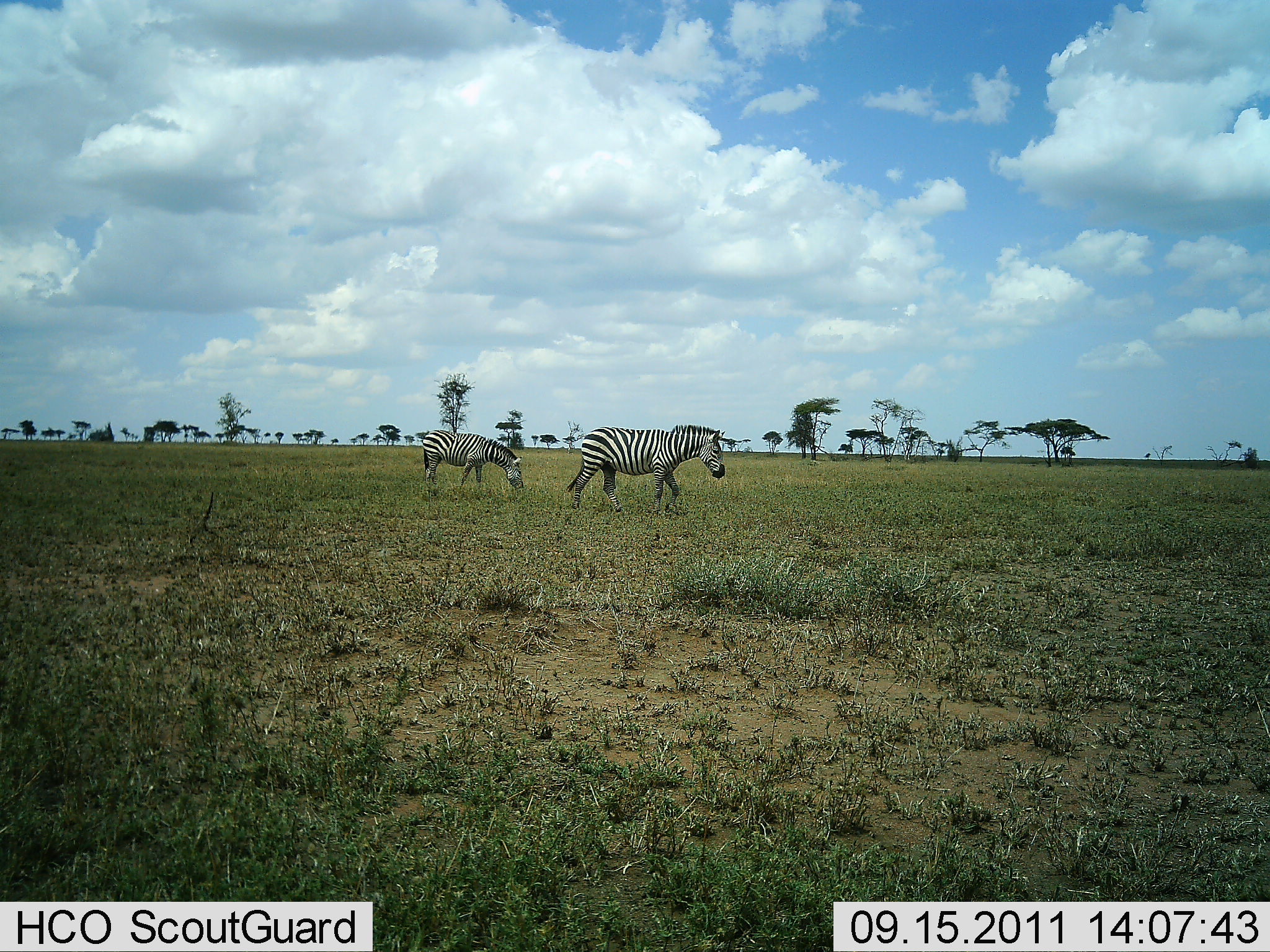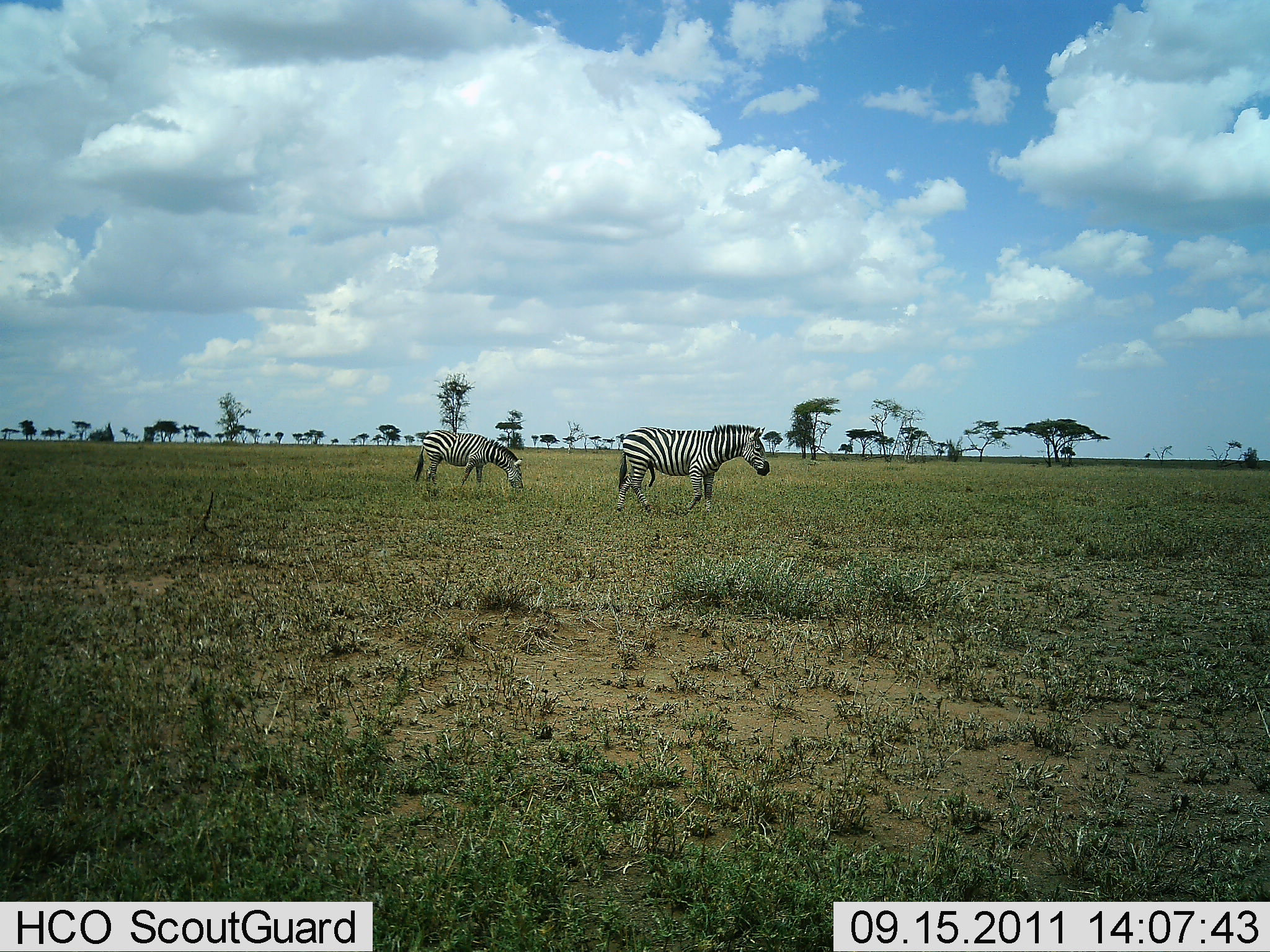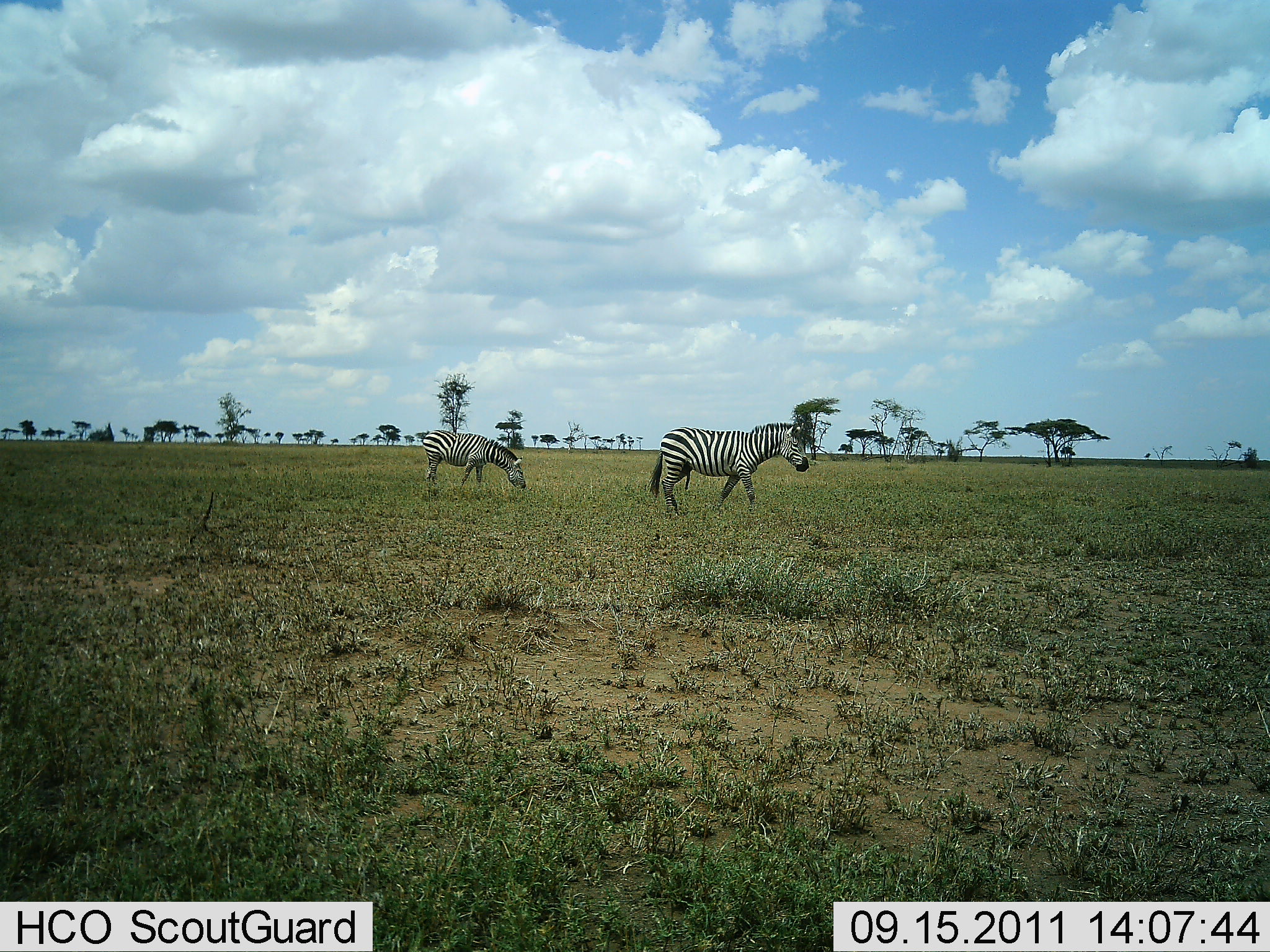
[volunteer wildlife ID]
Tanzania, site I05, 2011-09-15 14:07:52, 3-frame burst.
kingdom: Animalia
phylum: Chordata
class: Mammalia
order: Perissodactyla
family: Equidae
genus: Equus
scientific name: Equus quagga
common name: plains zebra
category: zebra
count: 2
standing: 13%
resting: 0%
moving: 87%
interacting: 0%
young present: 0%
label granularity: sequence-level